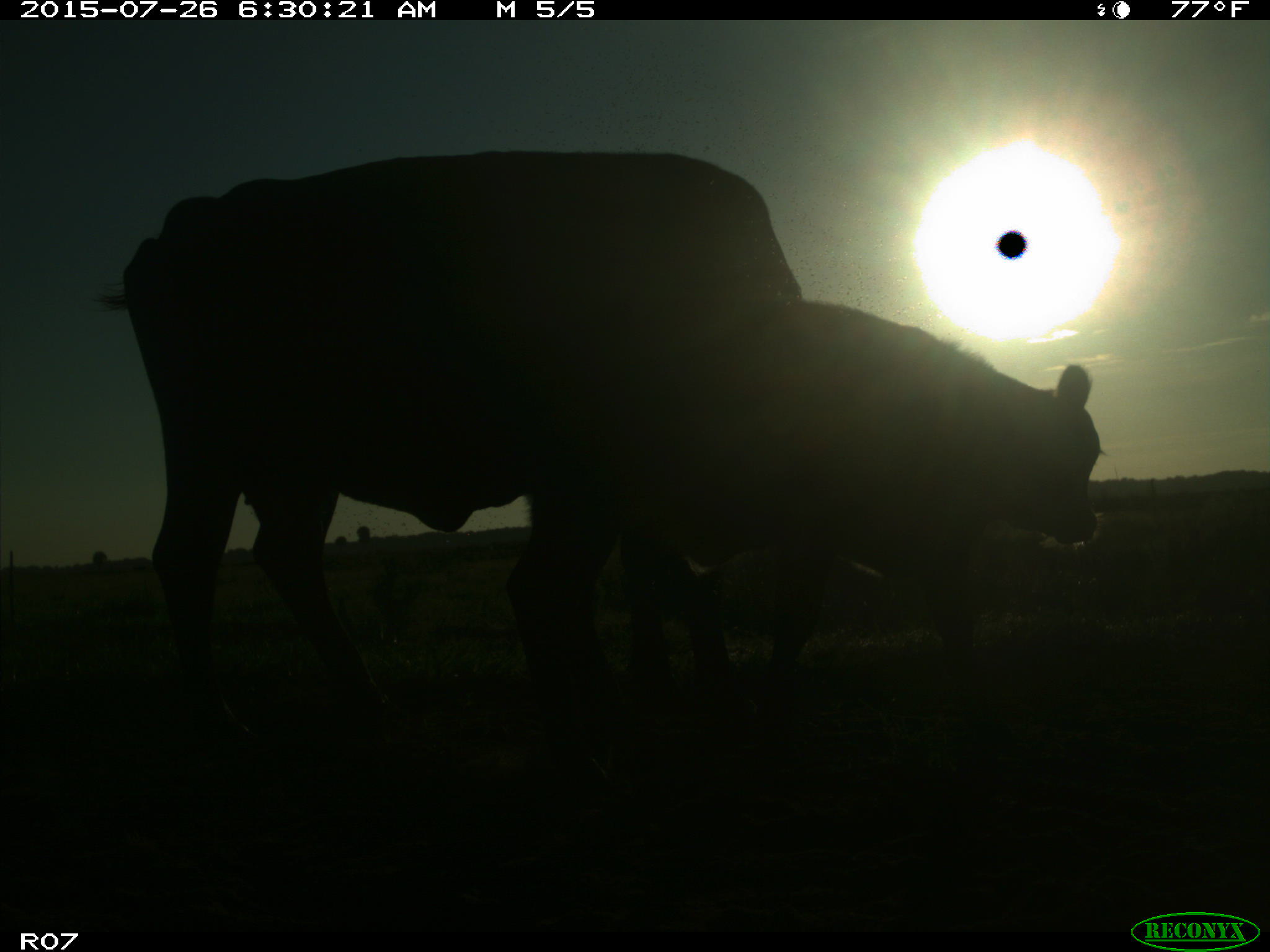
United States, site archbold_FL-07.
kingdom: Animalia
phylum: Chordata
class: Mammalia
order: Artiodactyla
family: Bovidae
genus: Bos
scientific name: Bos taurus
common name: domestic cow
Bos taurus (domestic cow).